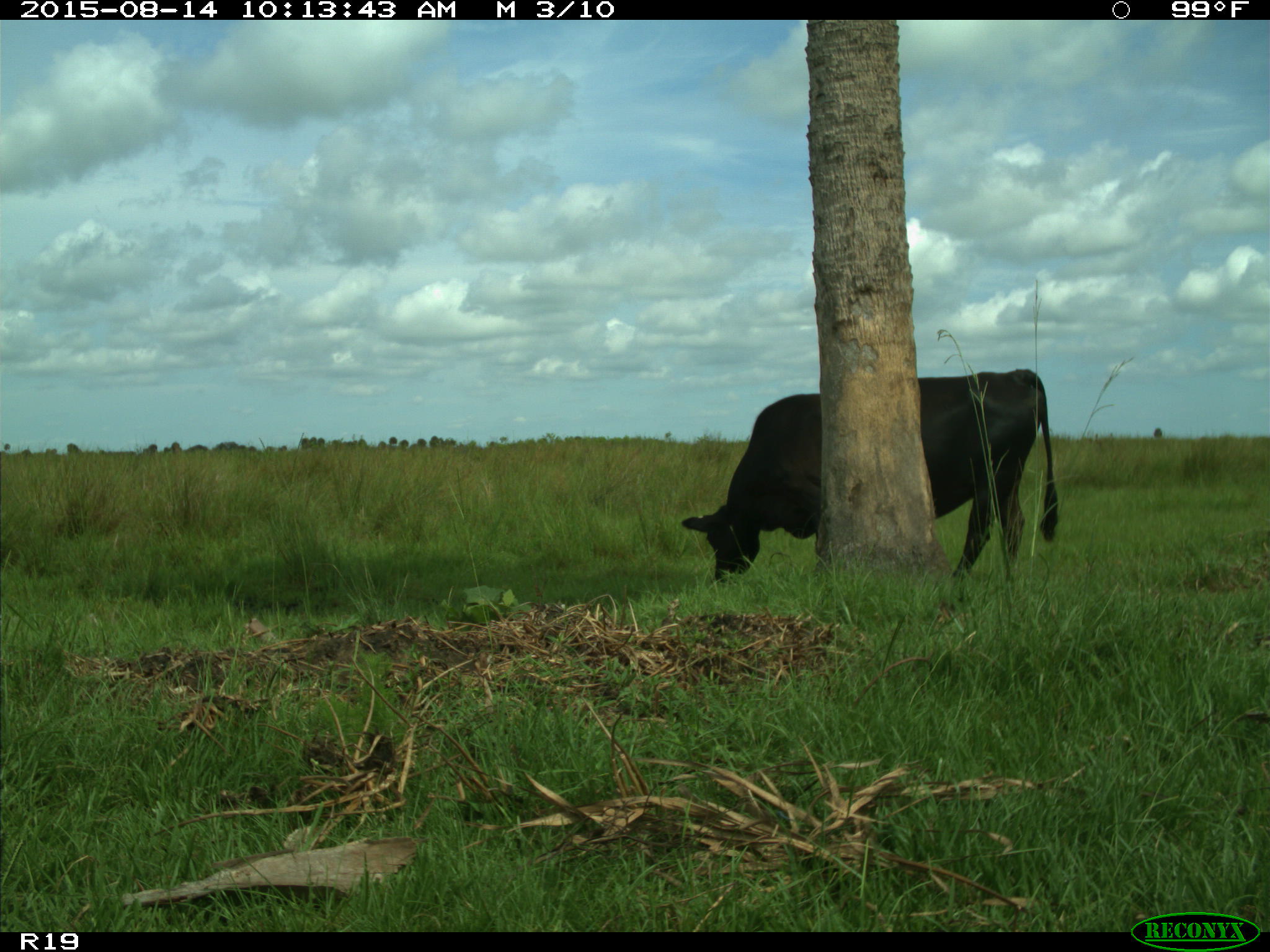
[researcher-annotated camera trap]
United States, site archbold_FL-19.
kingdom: Animalia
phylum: Chordata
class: Mammalia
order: Artiodactyla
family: Bovidae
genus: Bos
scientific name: Bos taurus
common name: domestic cow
Bos taurus (domestic cow).